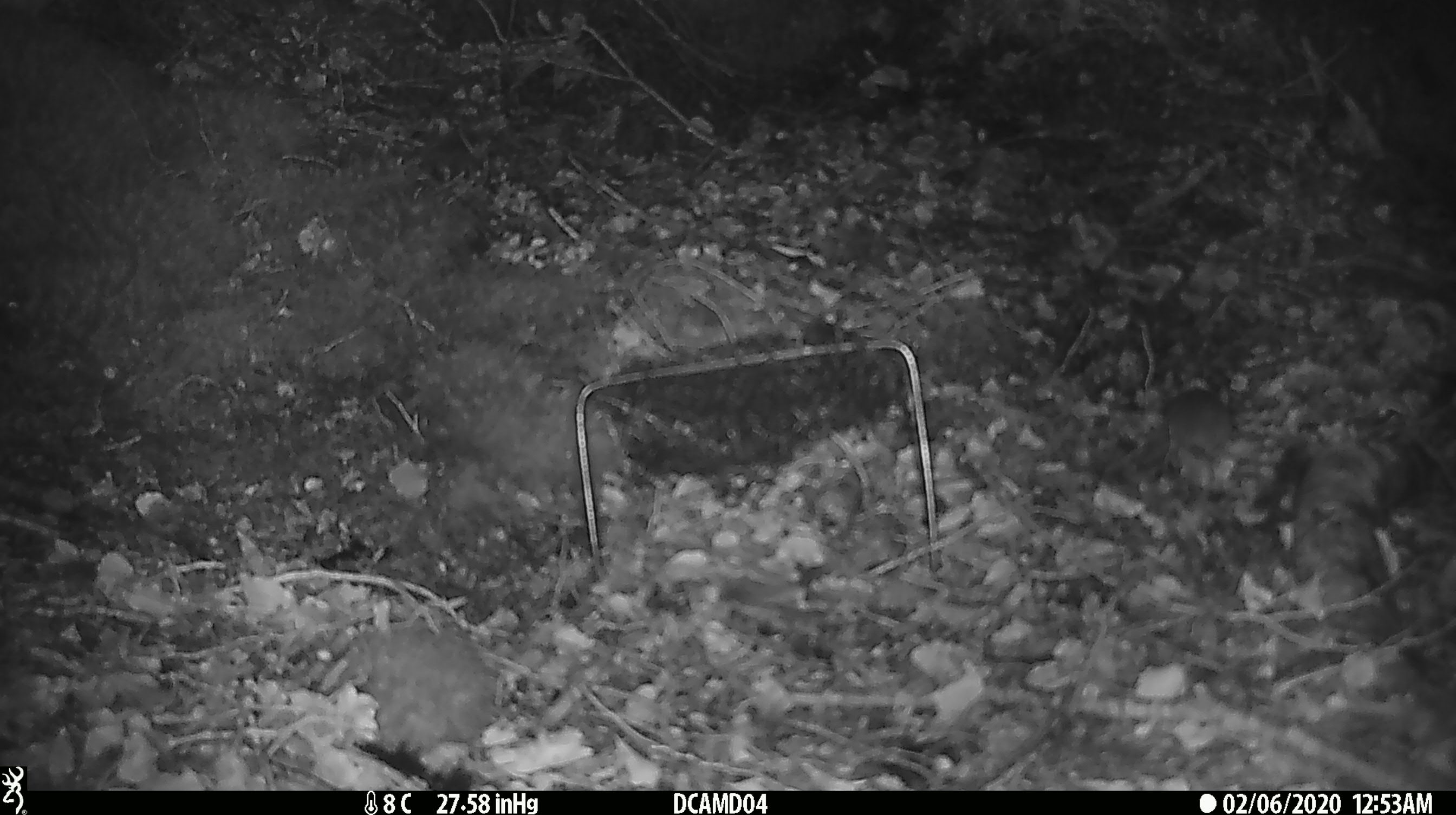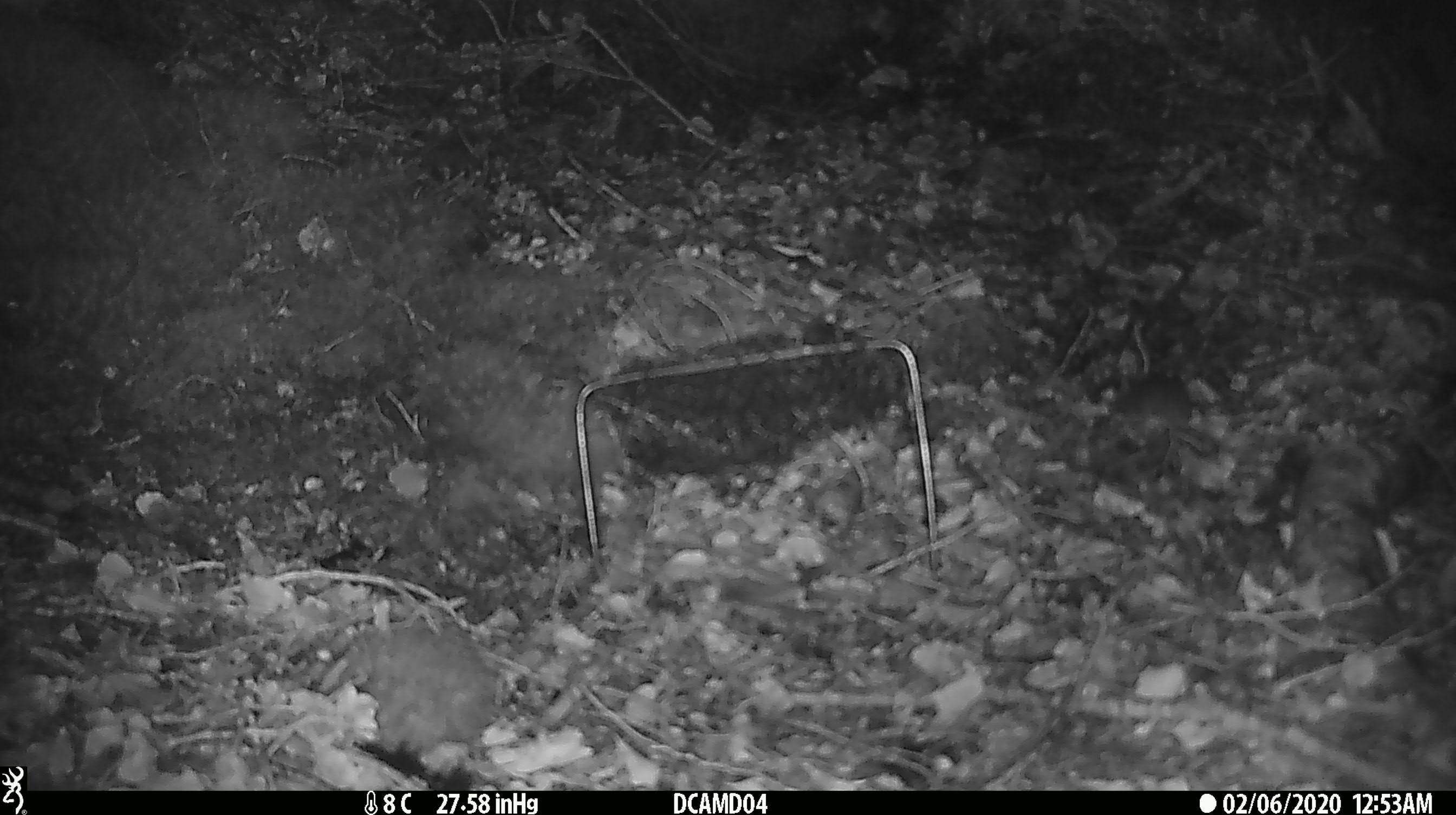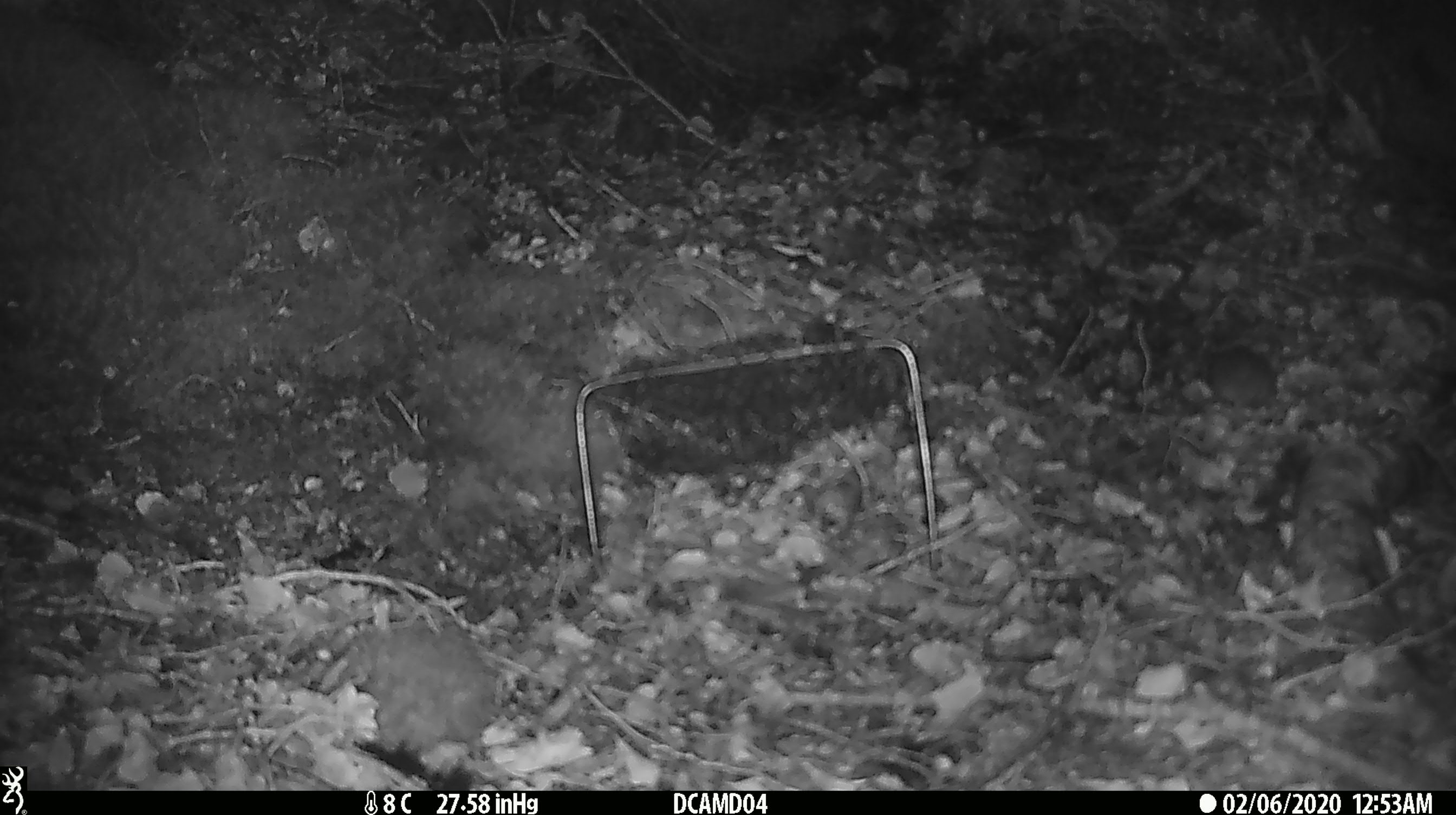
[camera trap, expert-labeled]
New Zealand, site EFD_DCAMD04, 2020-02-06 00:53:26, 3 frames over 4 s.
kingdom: Animalia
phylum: Chordata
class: Mammalia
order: Rodentia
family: Muridae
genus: Mus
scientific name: Mus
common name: mouse